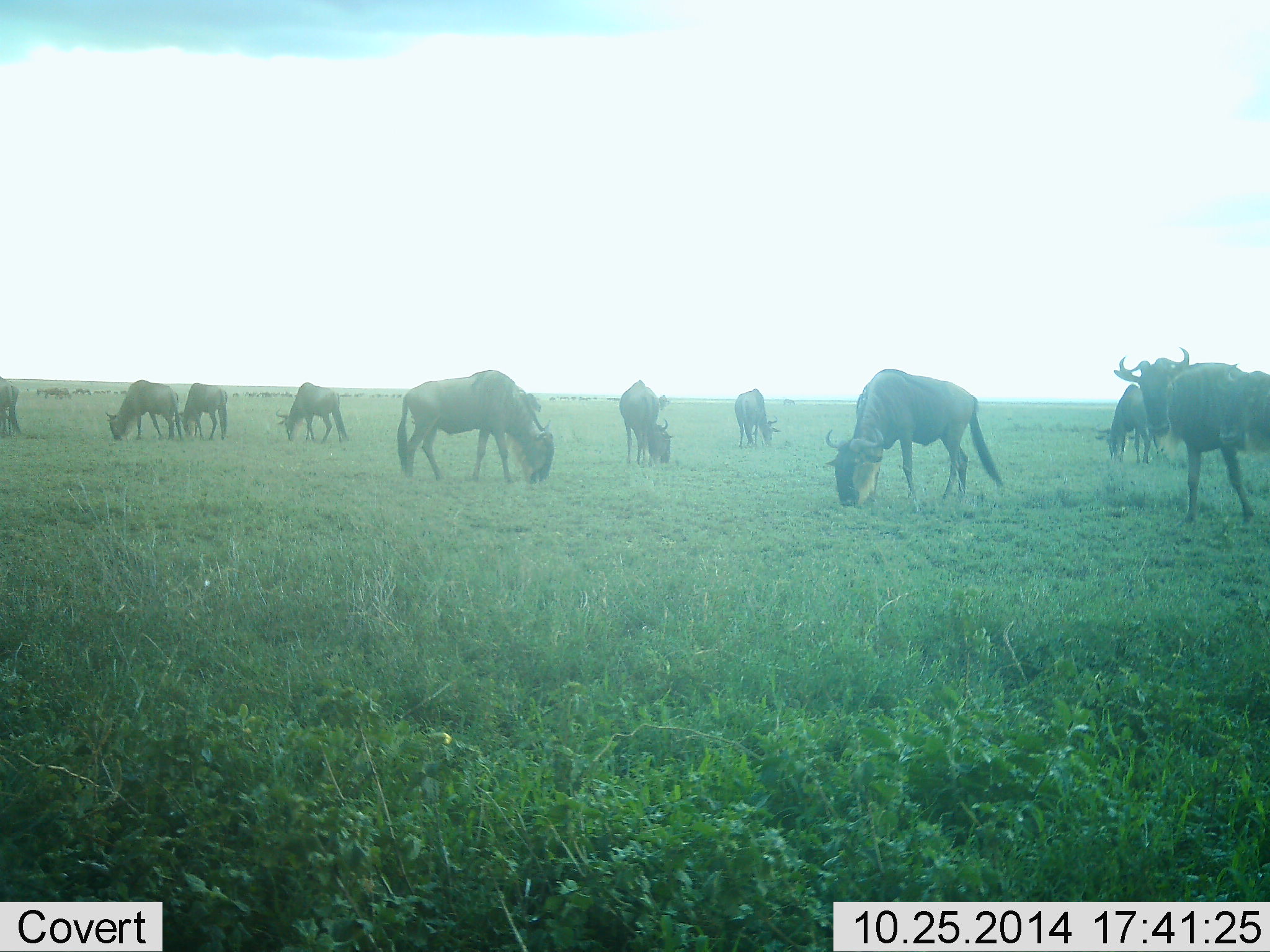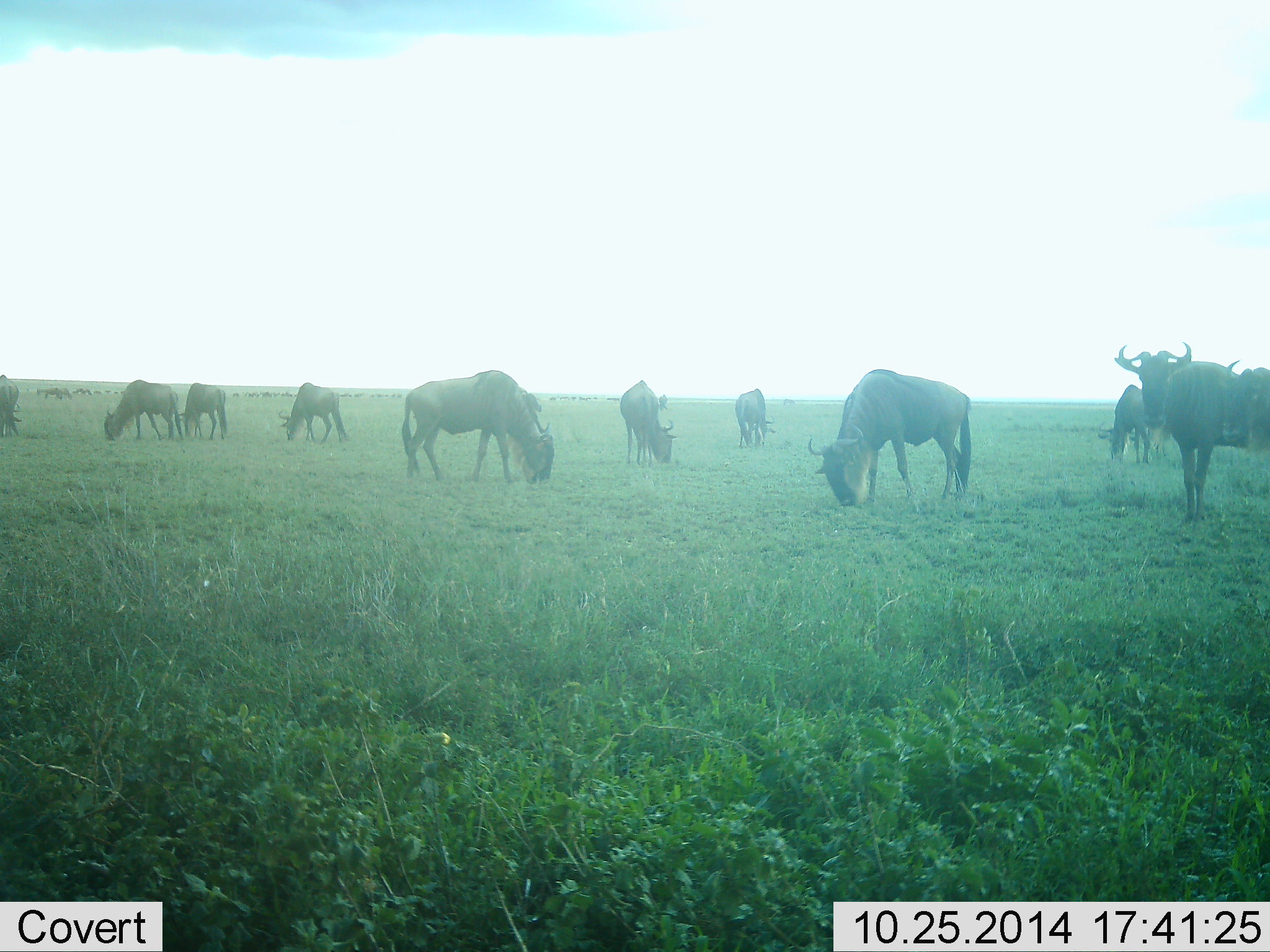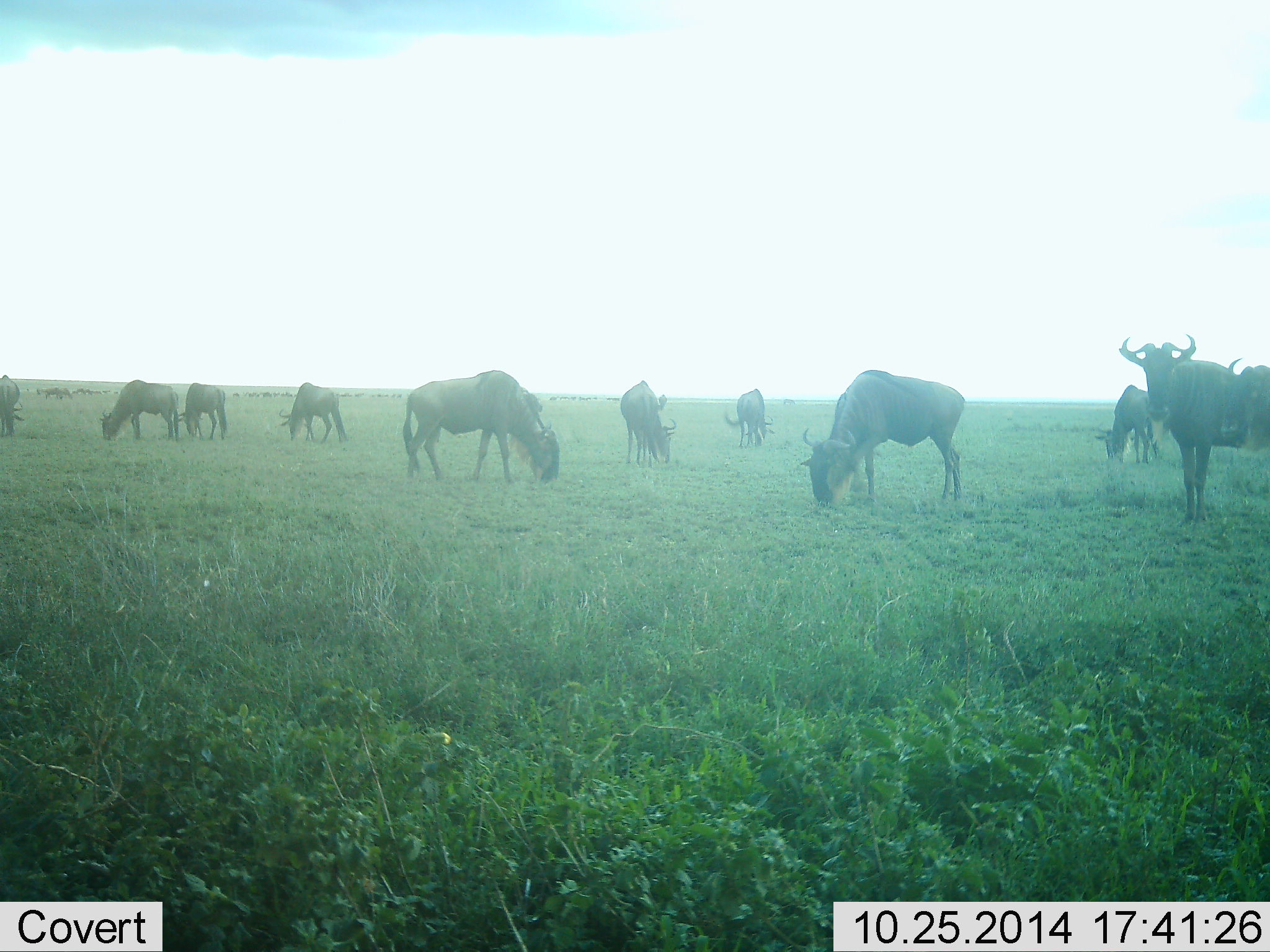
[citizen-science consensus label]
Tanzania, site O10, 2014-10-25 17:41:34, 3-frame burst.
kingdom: Animalia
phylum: Chordata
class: Mammalia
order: Artiodactyla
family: Bovidae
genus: Connochaetes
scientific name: Connochaetes taurinus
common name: blue wildebeest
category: wildebeest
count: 11-50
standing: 60%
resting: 0%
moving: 30%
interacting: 0%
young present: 0%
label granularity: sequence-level